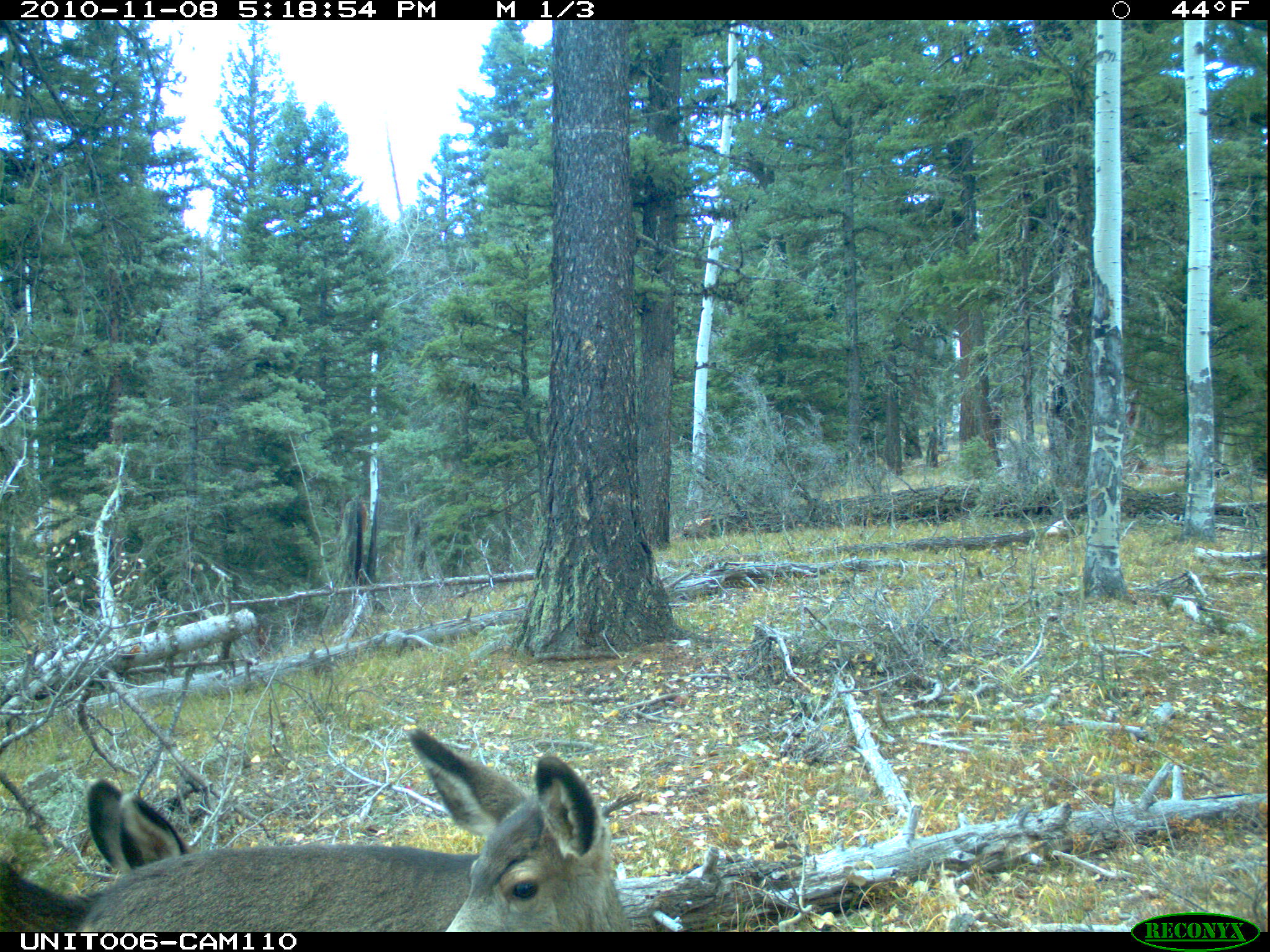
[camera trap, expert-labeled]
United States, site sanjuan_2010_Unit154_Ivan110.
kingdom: Animalia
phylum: Chordata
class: Mammalia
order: Artiodactyla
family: Cervidae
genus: Odocoileus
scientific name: Odocoileus hemionus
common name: mule deer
Odocoileus hemionus (mule deer).